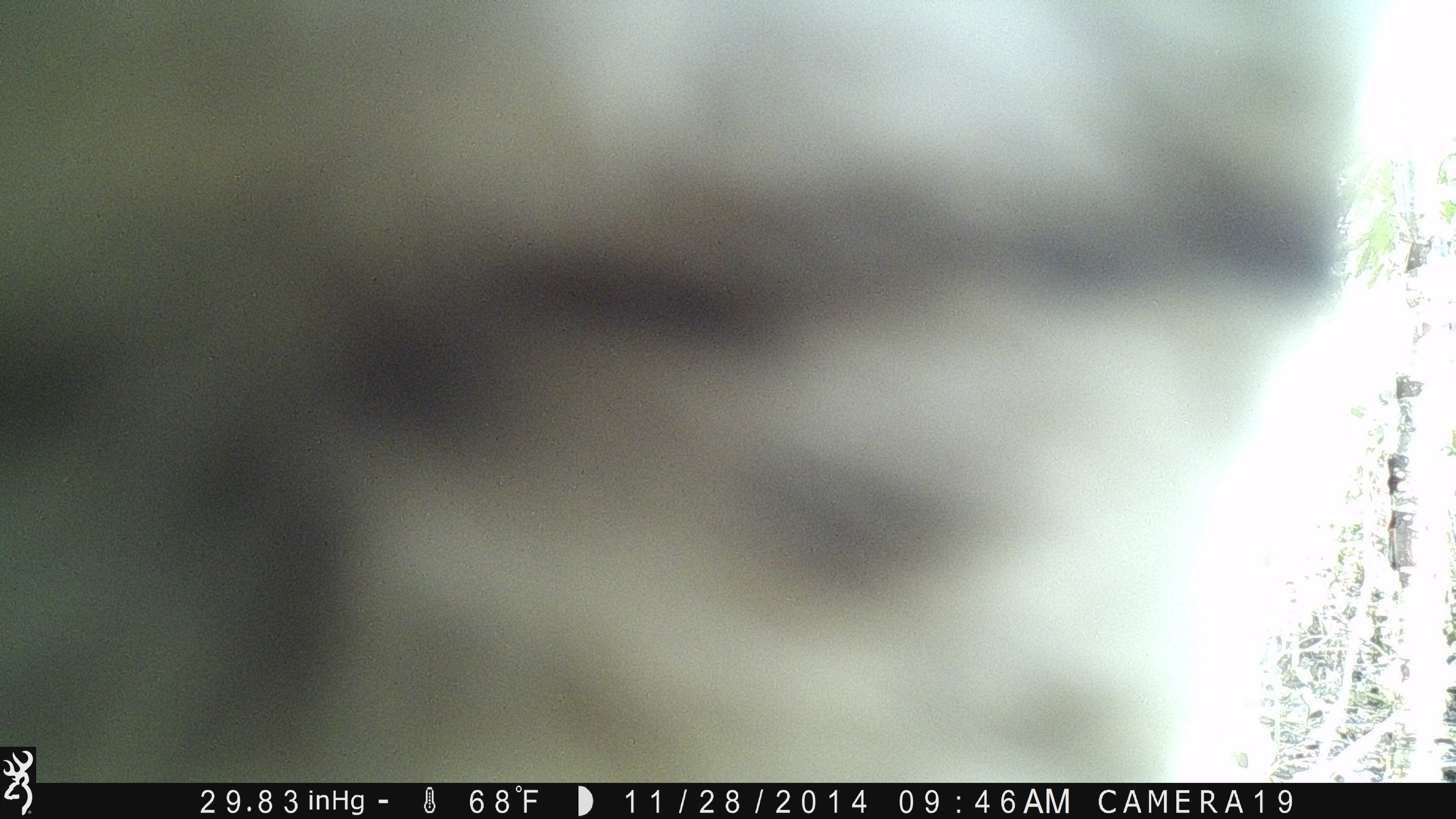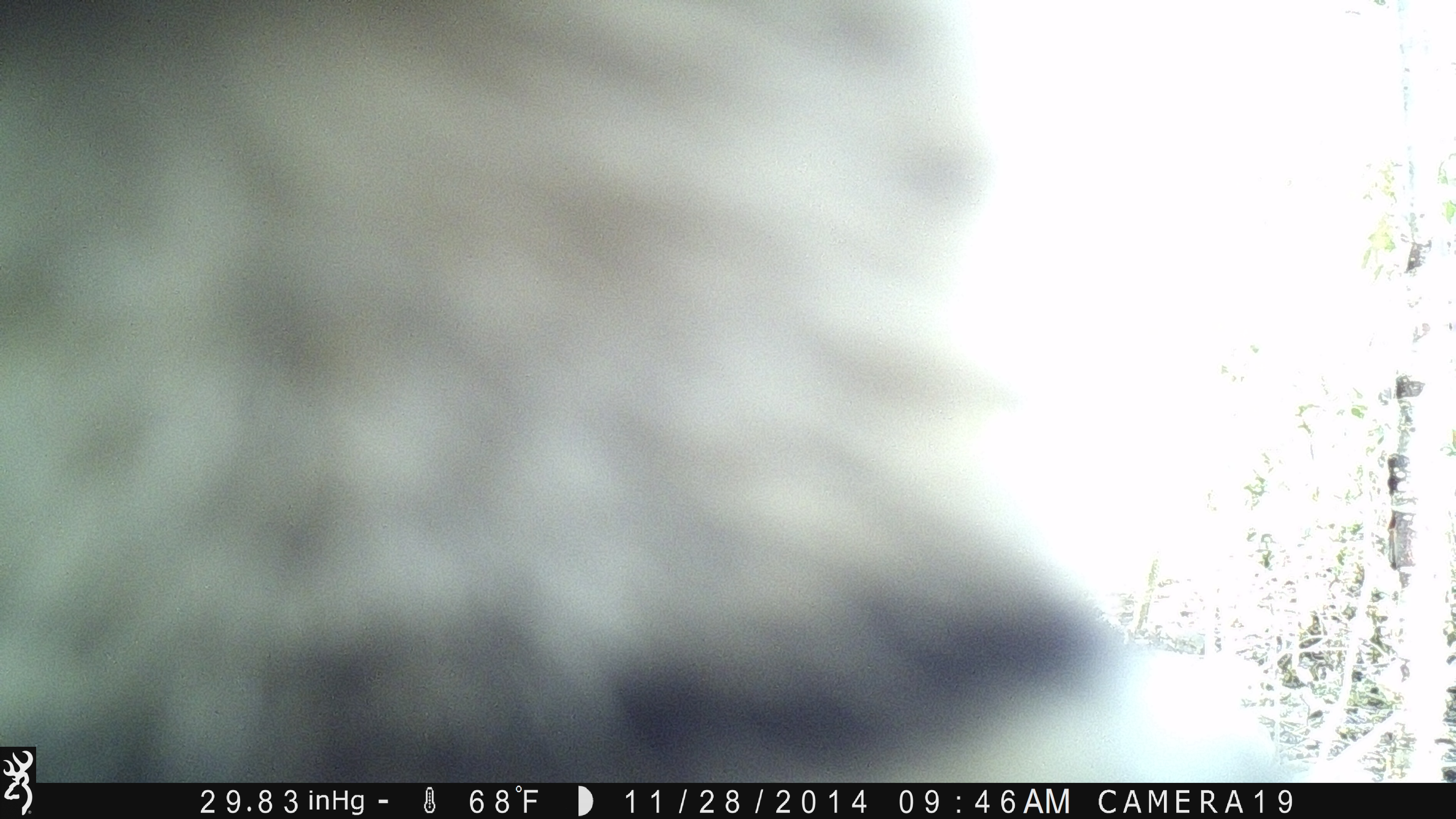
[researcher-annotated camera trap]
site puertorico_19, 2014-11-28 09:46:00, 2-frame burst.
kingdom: Animalia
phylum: Chordata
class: Mammalia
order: Artiodactyla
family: Bovidae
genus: Capra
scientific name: Capra hircus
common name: goat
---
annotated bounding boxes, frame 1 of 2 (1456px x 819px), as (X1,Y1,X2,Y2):
goat: (0,0,1303,748)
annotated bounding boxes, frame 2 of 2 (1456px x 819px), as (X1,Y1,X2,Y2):
goat: (0,9,1262,776)